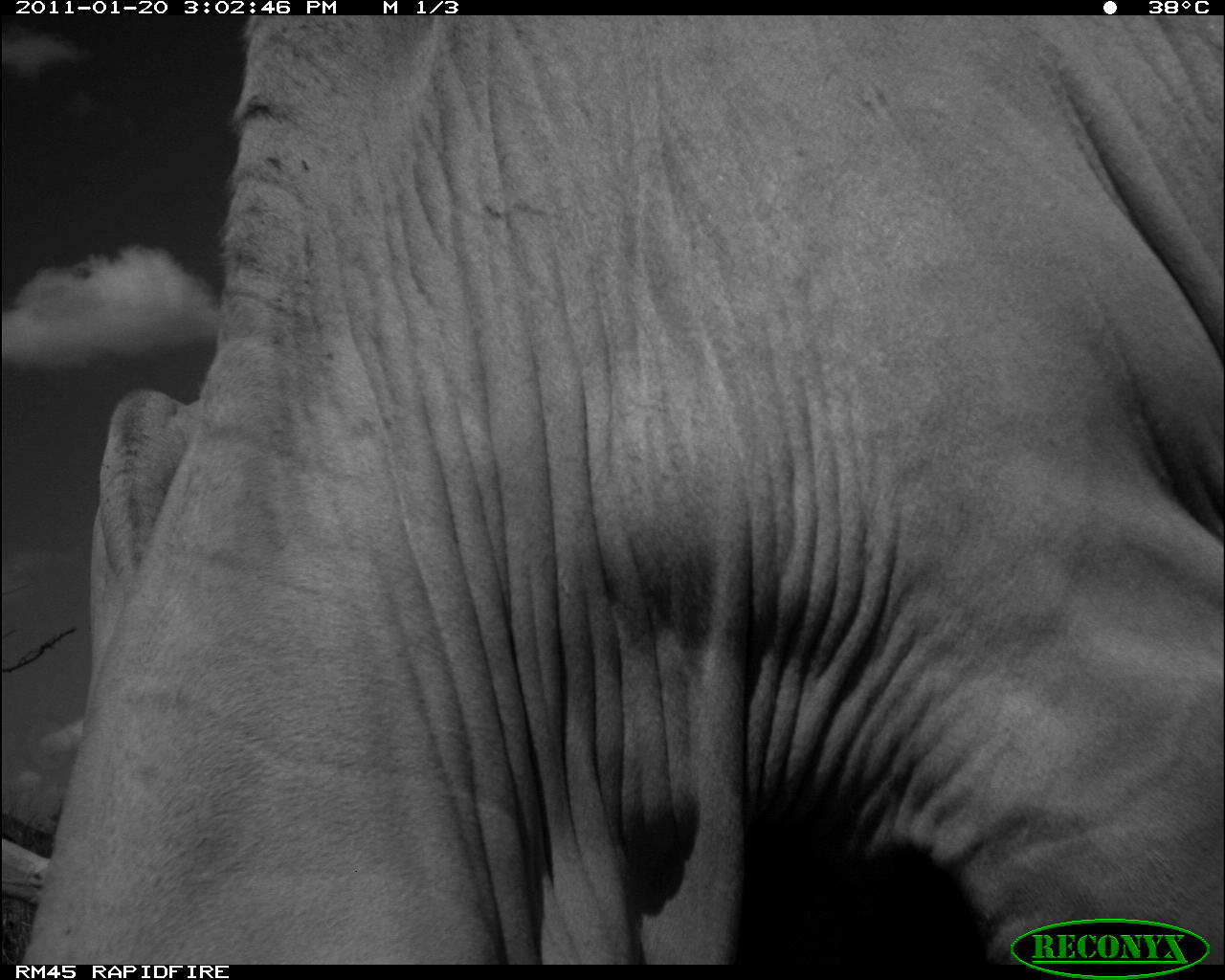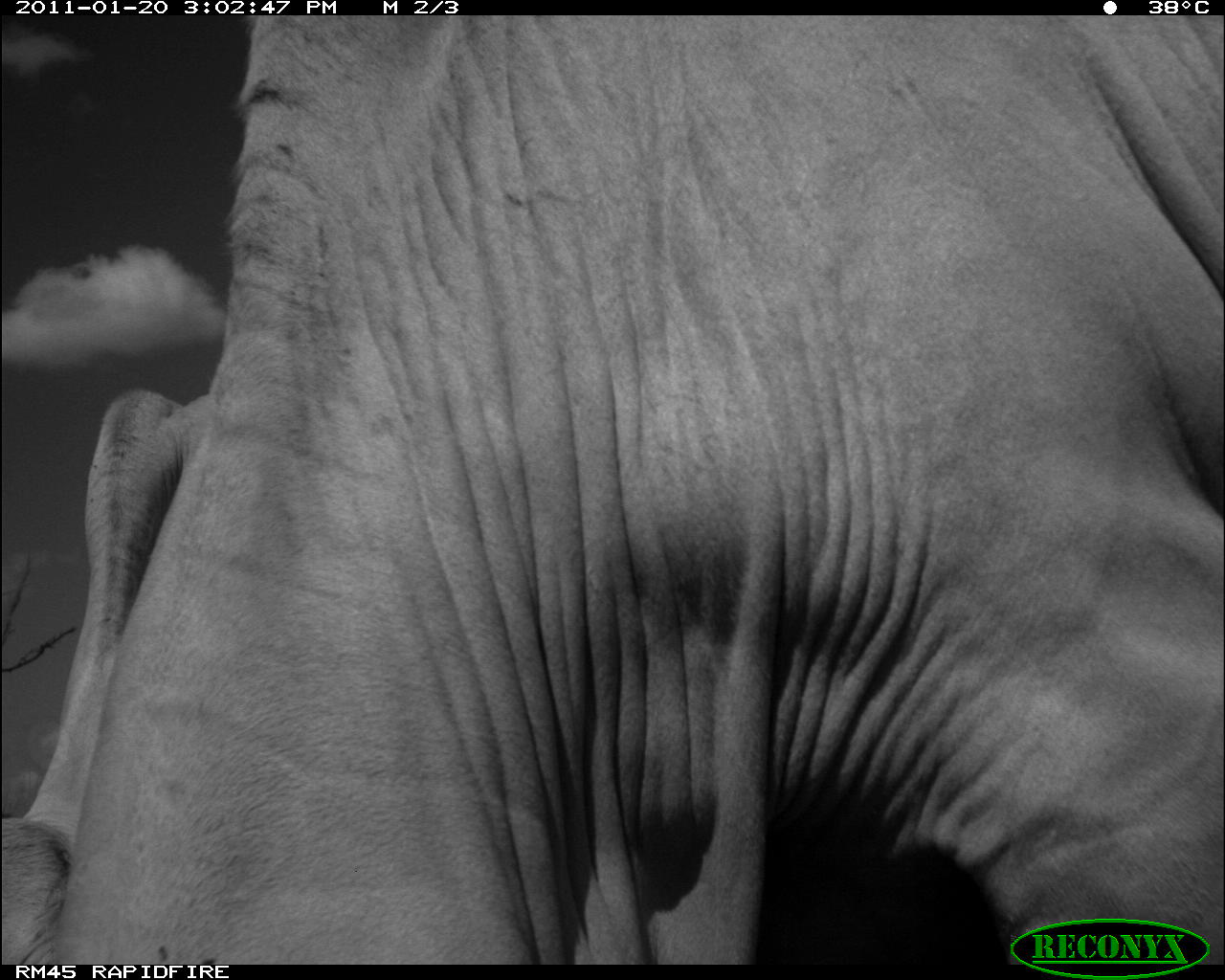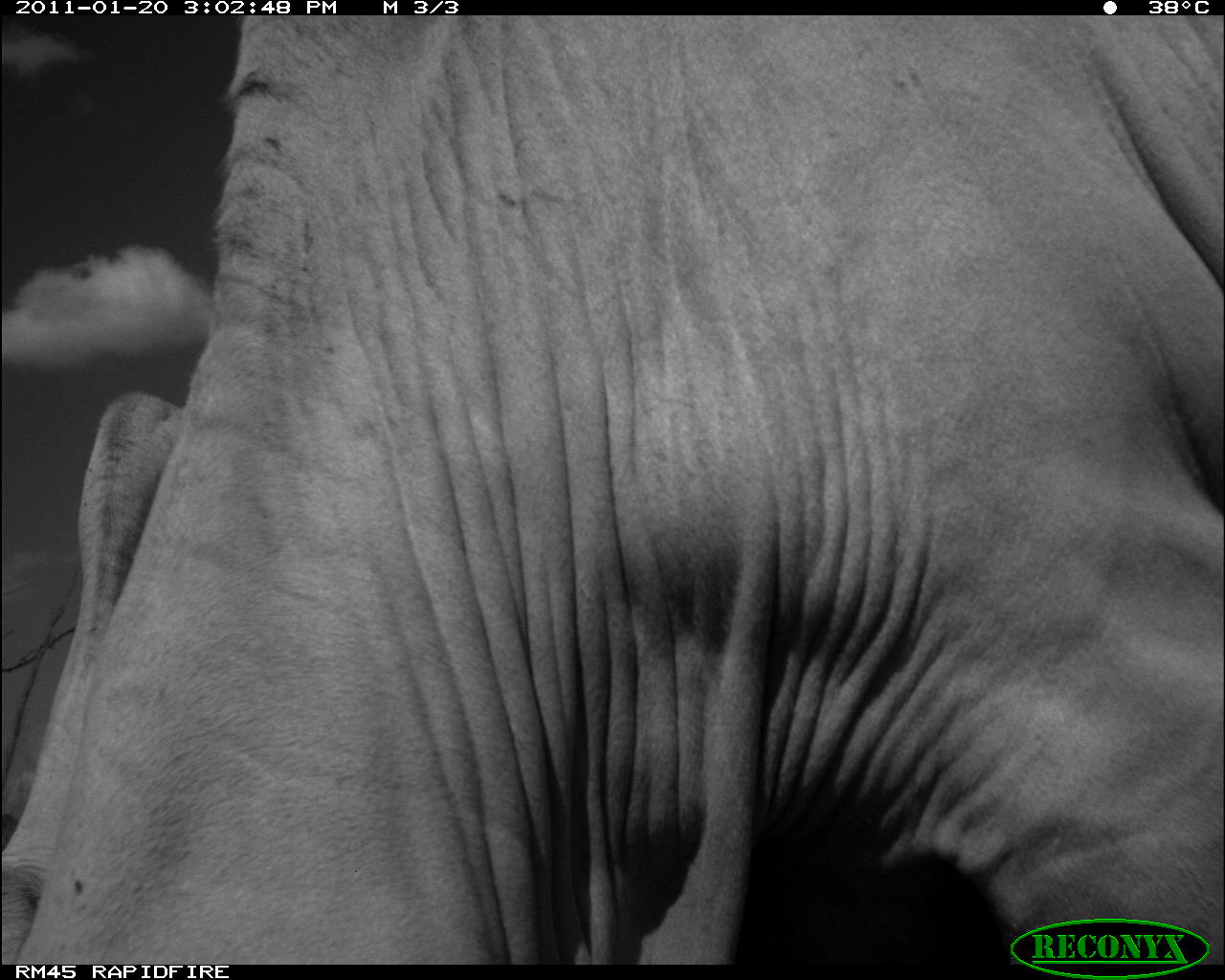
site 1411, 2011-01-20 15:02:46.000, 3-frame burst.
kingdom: Animalia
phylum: Chordata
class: Mammalia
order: Artiodactyla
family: Bovidae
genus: Bos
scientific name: Bos taurus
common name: domestic cattle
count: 2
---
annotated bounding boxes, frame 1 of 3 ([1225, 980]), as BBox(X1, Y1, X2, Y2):
bos taurus: BBox(0, 14, 1221, 963); BBox(83, 387, 200, 676)